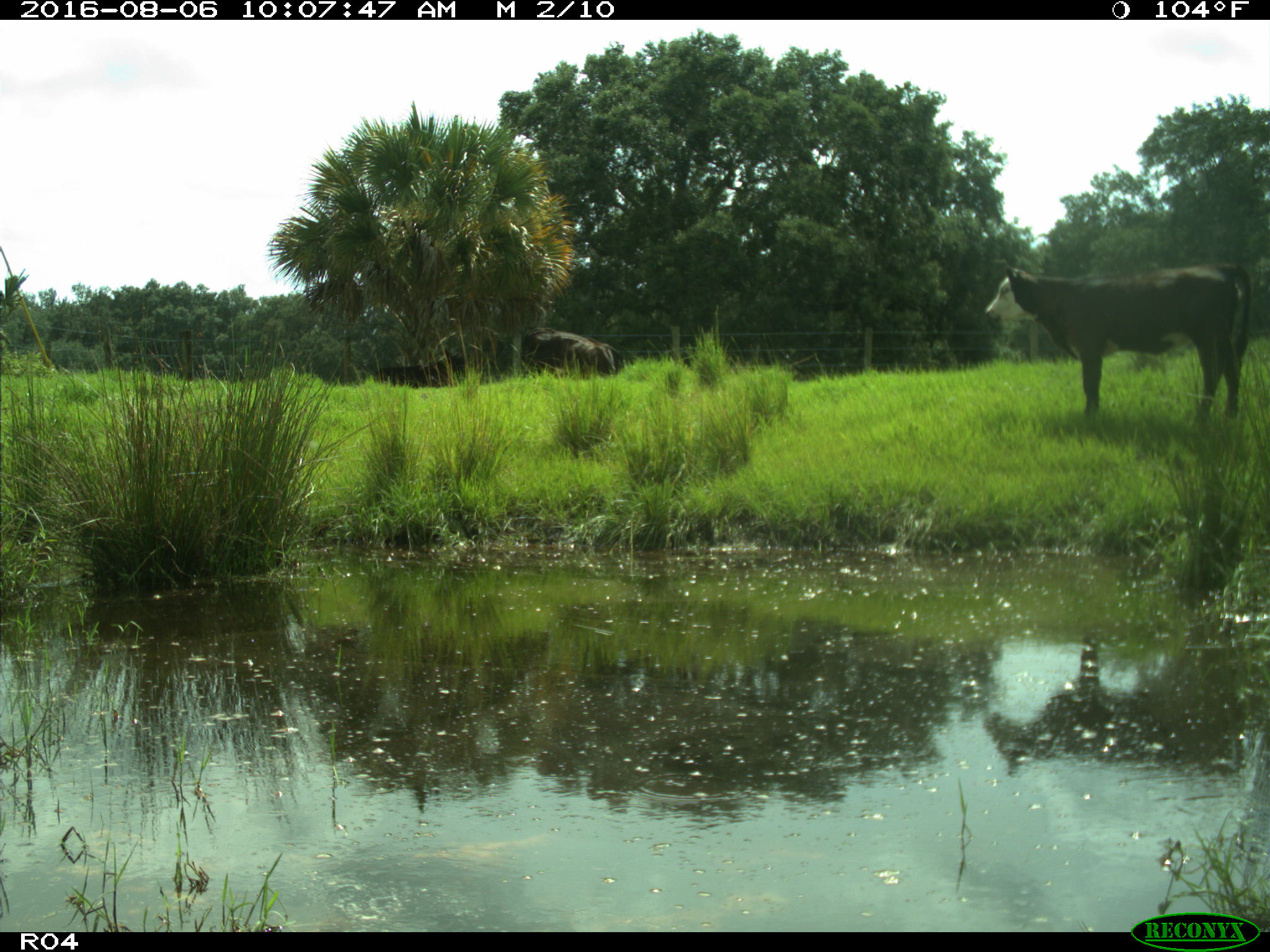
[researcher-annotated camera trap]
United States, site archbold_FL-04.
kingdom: Animalia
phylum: Chordata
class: Mammalia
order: Artiodactyla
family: Bovidae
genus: Bos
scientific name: Bos taurus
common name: domestic cow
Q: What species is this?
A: Bos taurus (domestic cow).